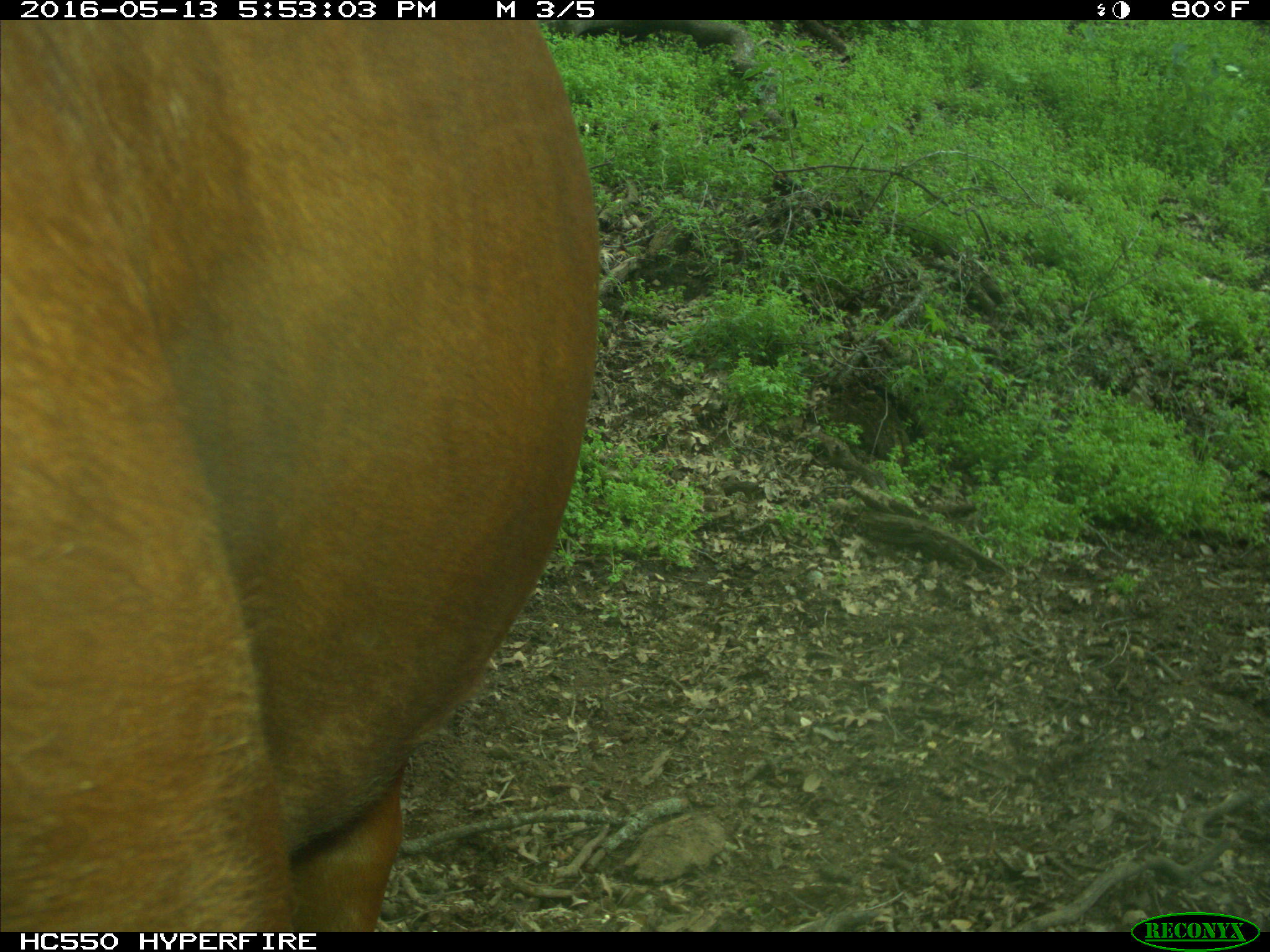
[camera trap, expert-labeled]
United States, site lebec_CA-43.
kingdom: Animalia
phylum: Chordata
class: Mammalia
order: Artiodactyla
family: Bovidae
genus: Bos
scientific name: Bos taurus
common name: domestic cow